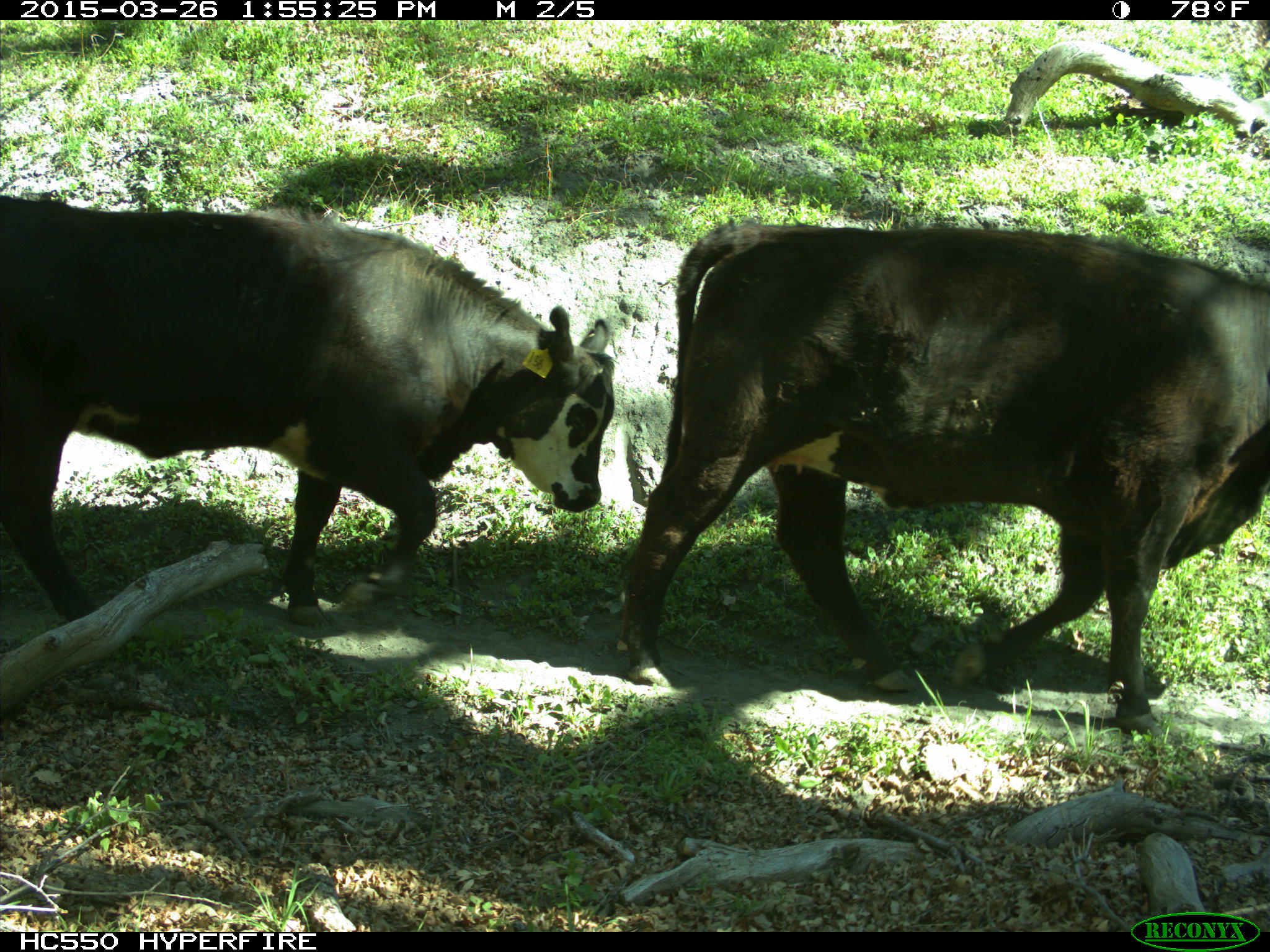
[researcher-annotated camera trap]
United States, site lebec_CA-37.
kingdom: Animalia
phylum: Chordata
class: Mammalia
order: Artiodactyla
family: Bovidae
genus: Bos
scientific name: Bos taurus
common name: domestic cow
Bos taurus (domestic cow).